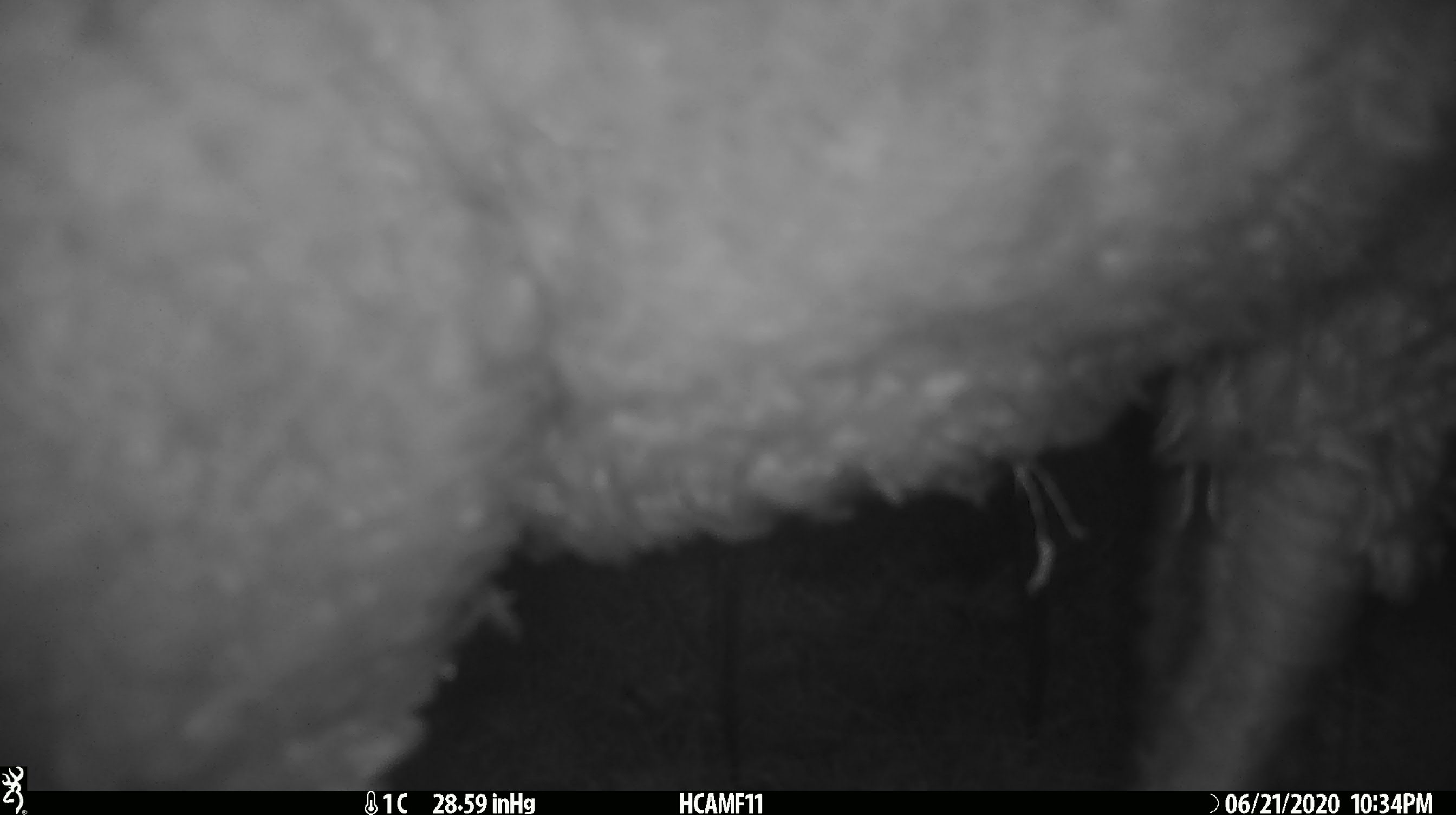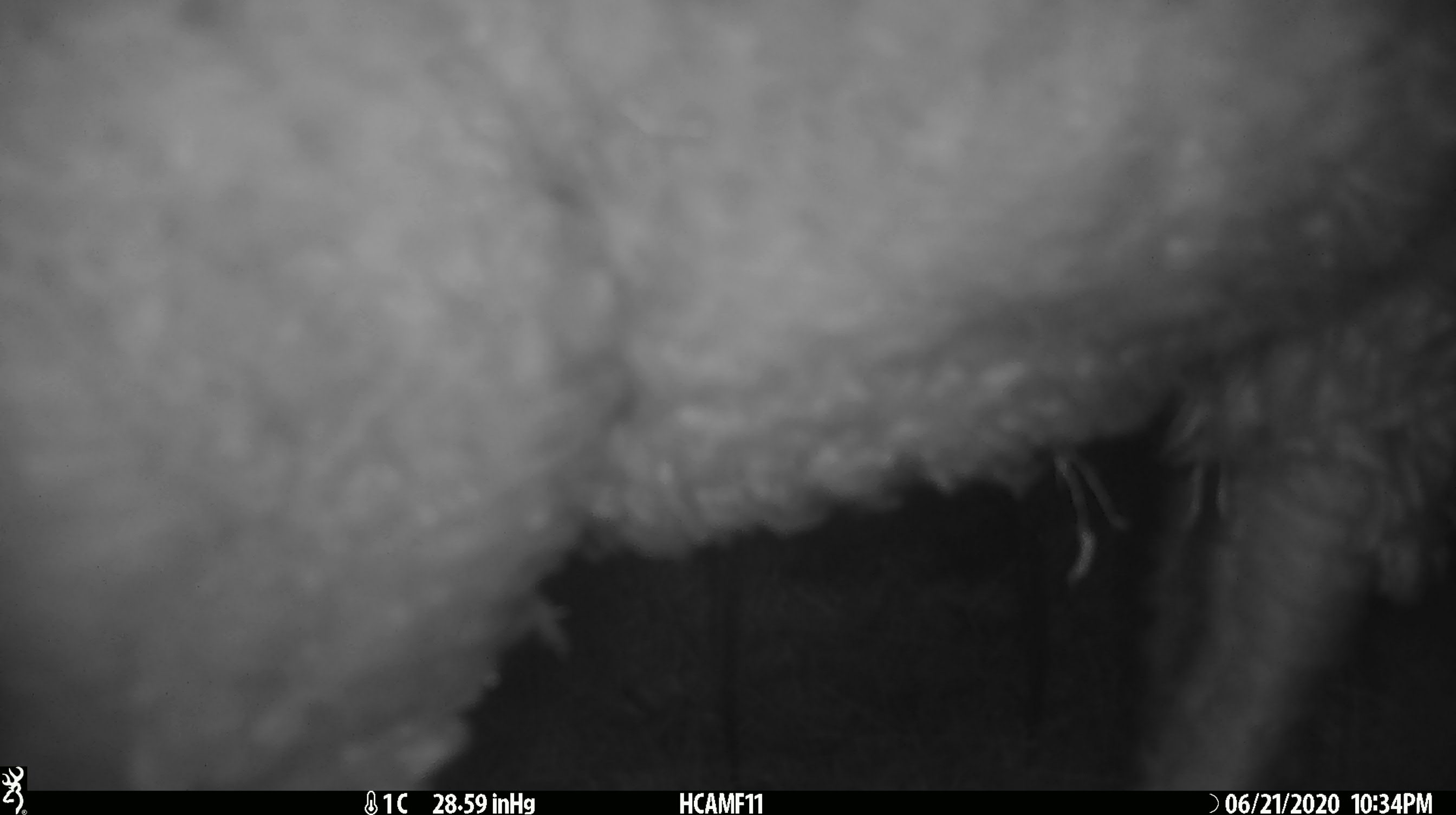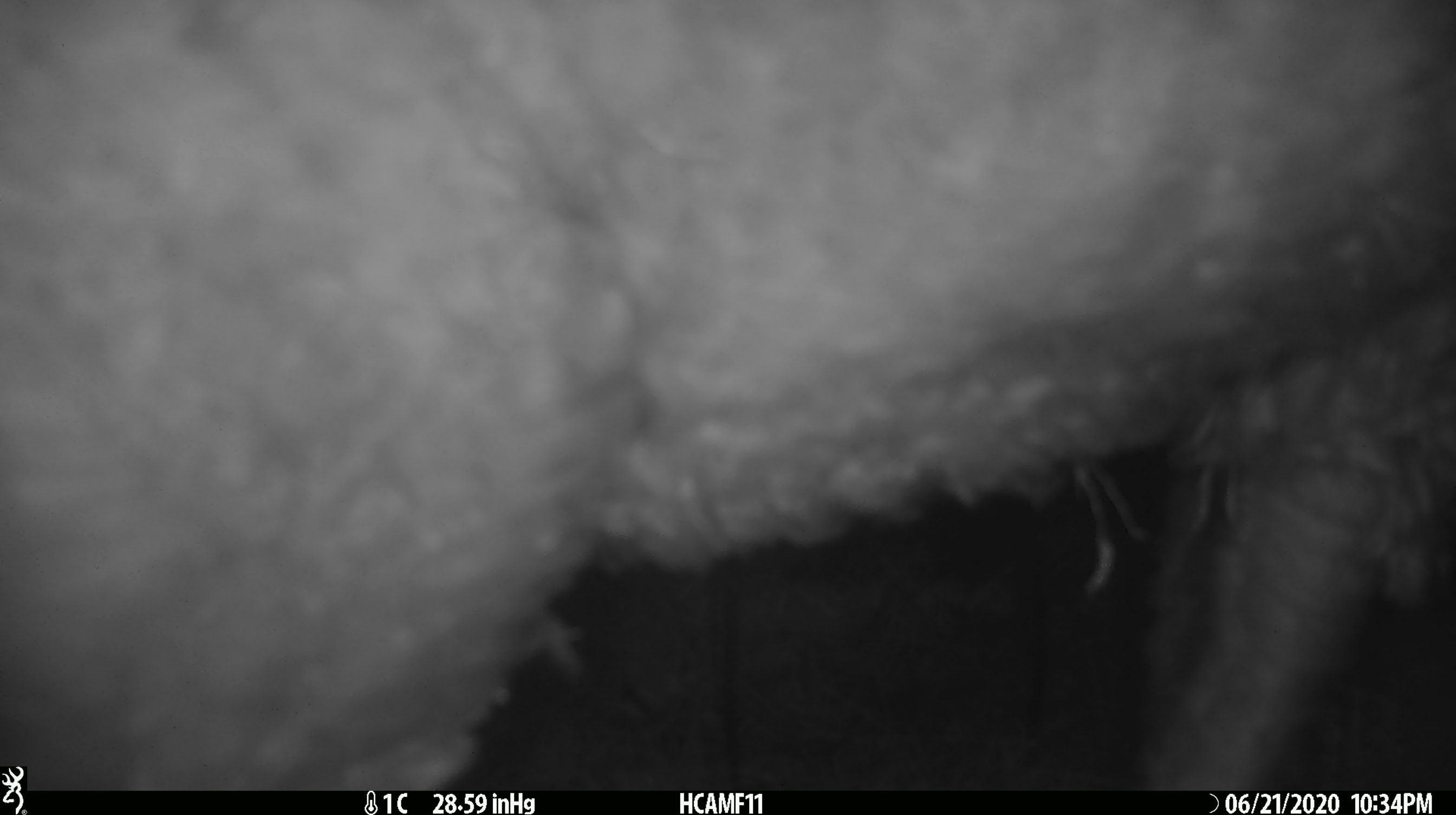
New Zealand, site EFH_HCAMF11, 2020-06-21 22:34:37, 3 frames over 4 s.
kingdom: Animalia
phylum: Chordata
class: Mammalia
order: Artiodactyla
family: Bovidae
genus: Ovis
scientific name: Ovis aries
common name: domestic sheep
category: sheep